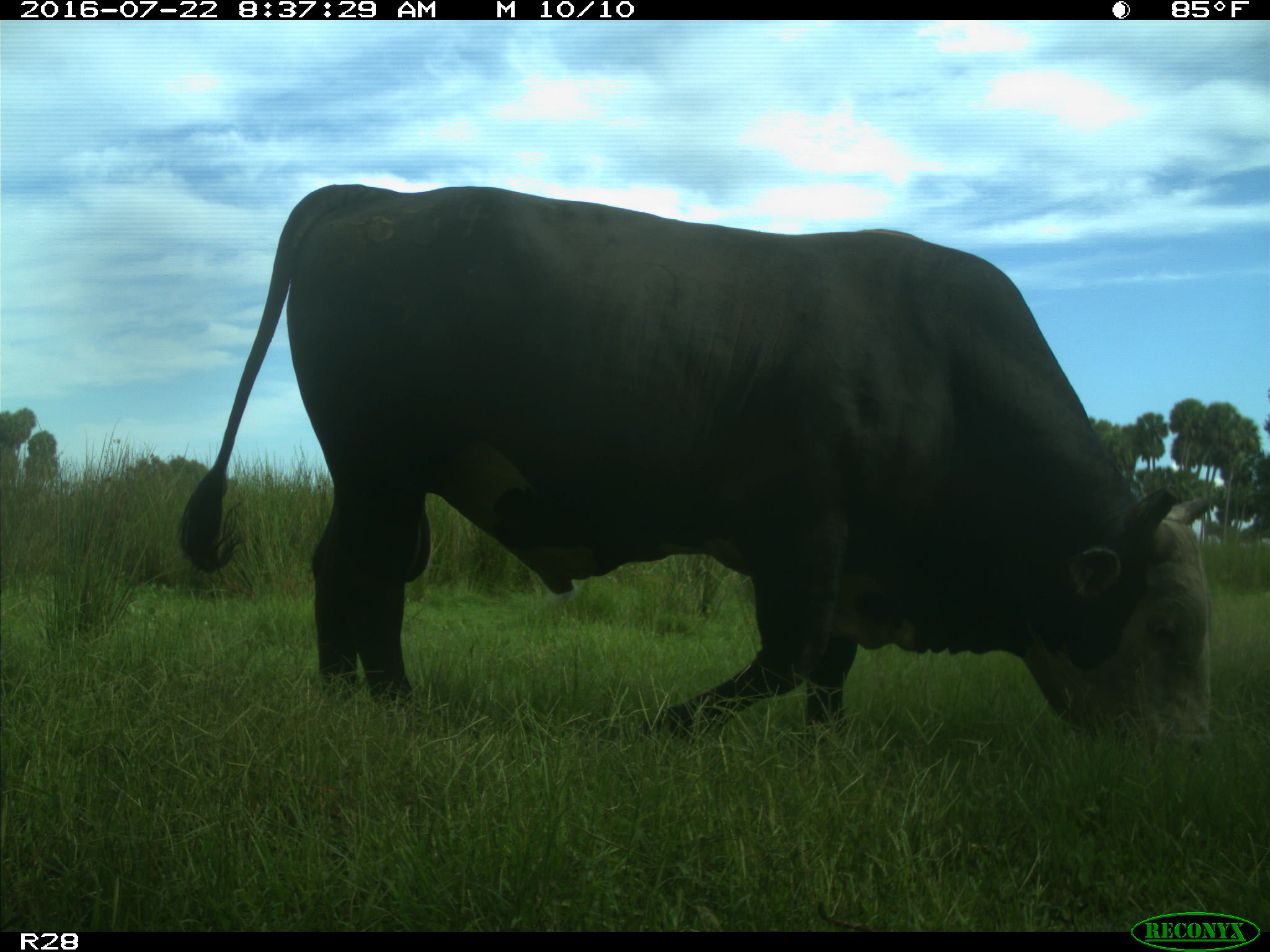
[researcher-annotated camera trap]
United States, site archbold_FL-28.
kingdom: Animalia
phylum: Chordata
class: Mammalia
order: Artiodactyla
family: Bovidae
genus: Bos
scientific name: Bos taurus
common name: domestic cow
Bos taurus (domestic cow).